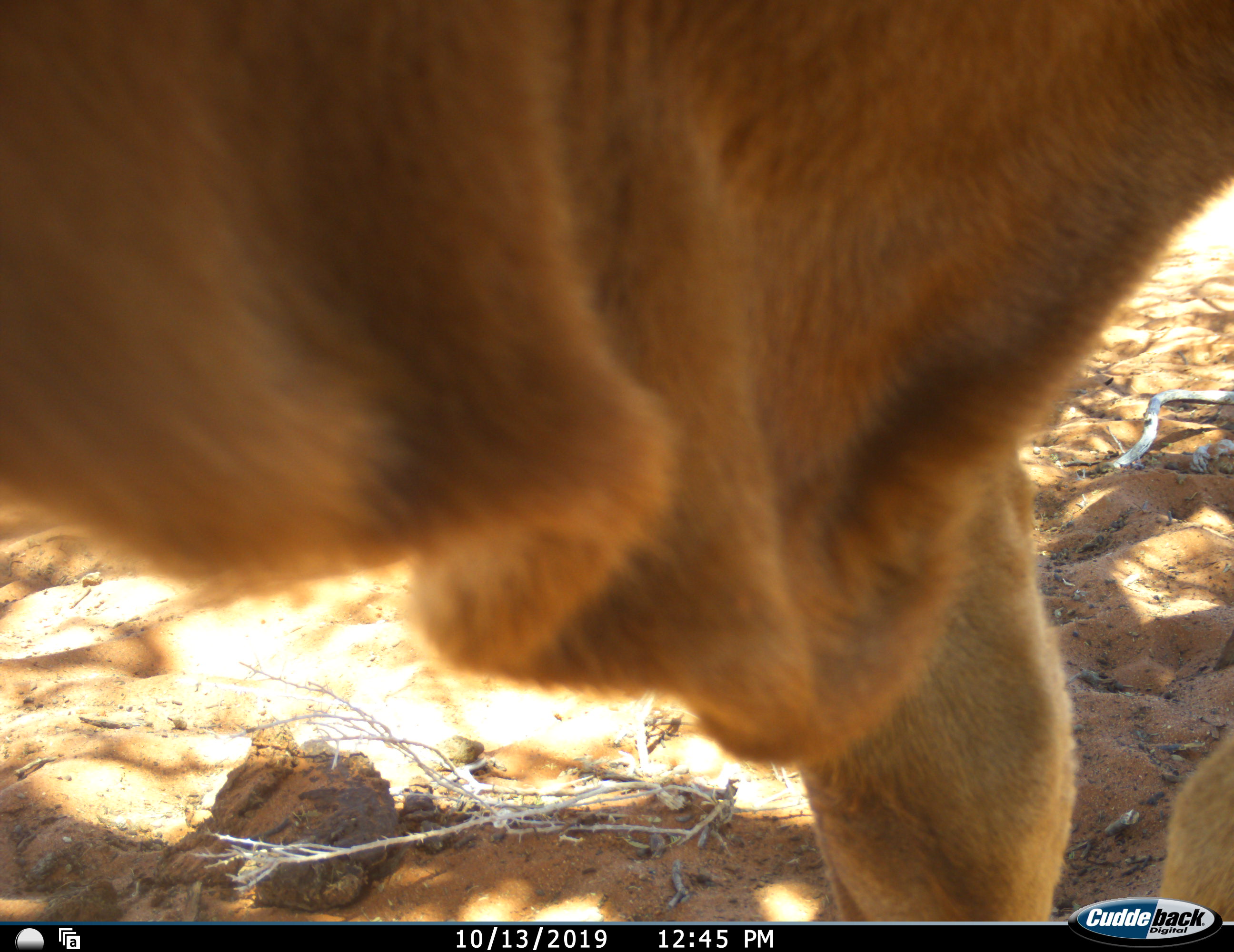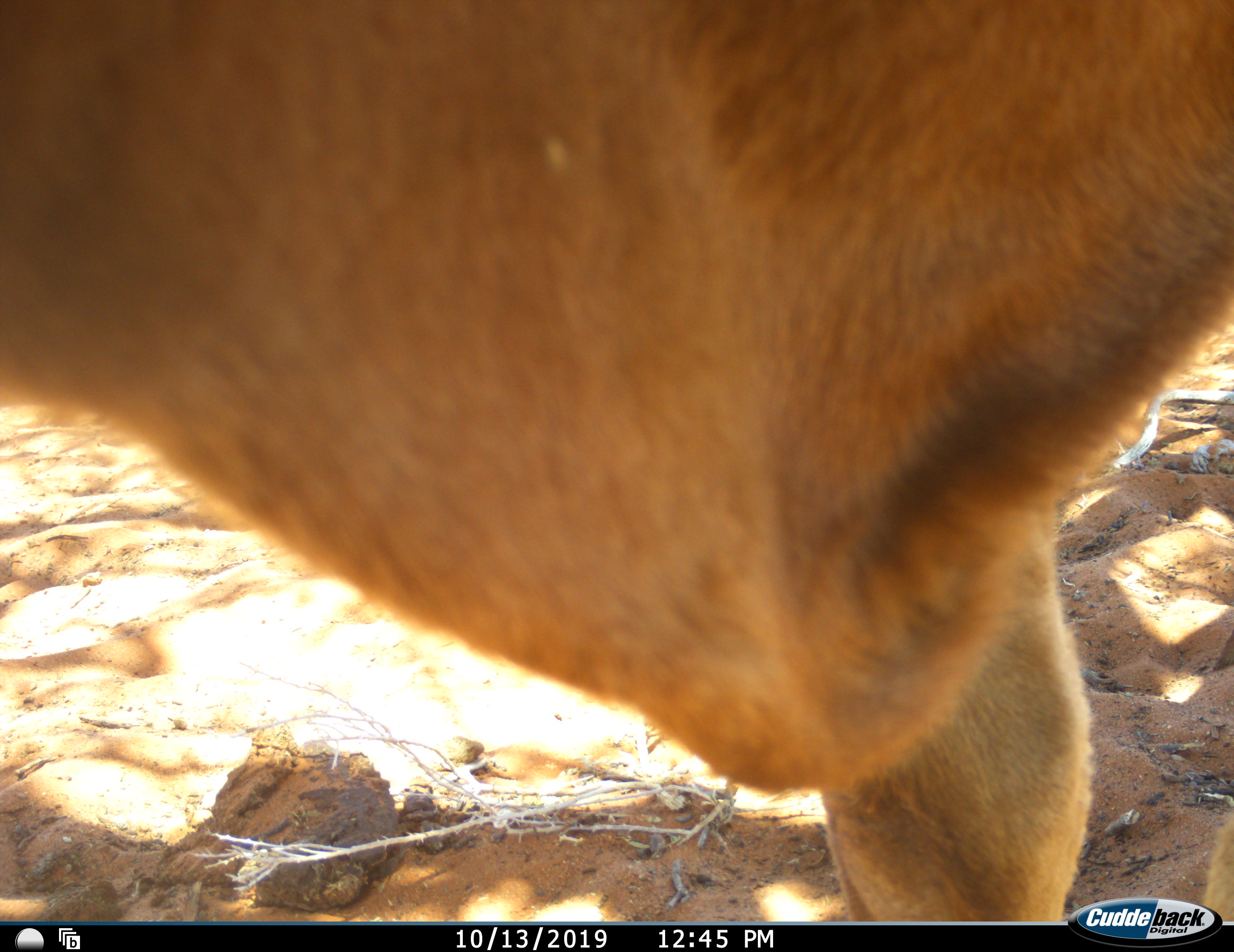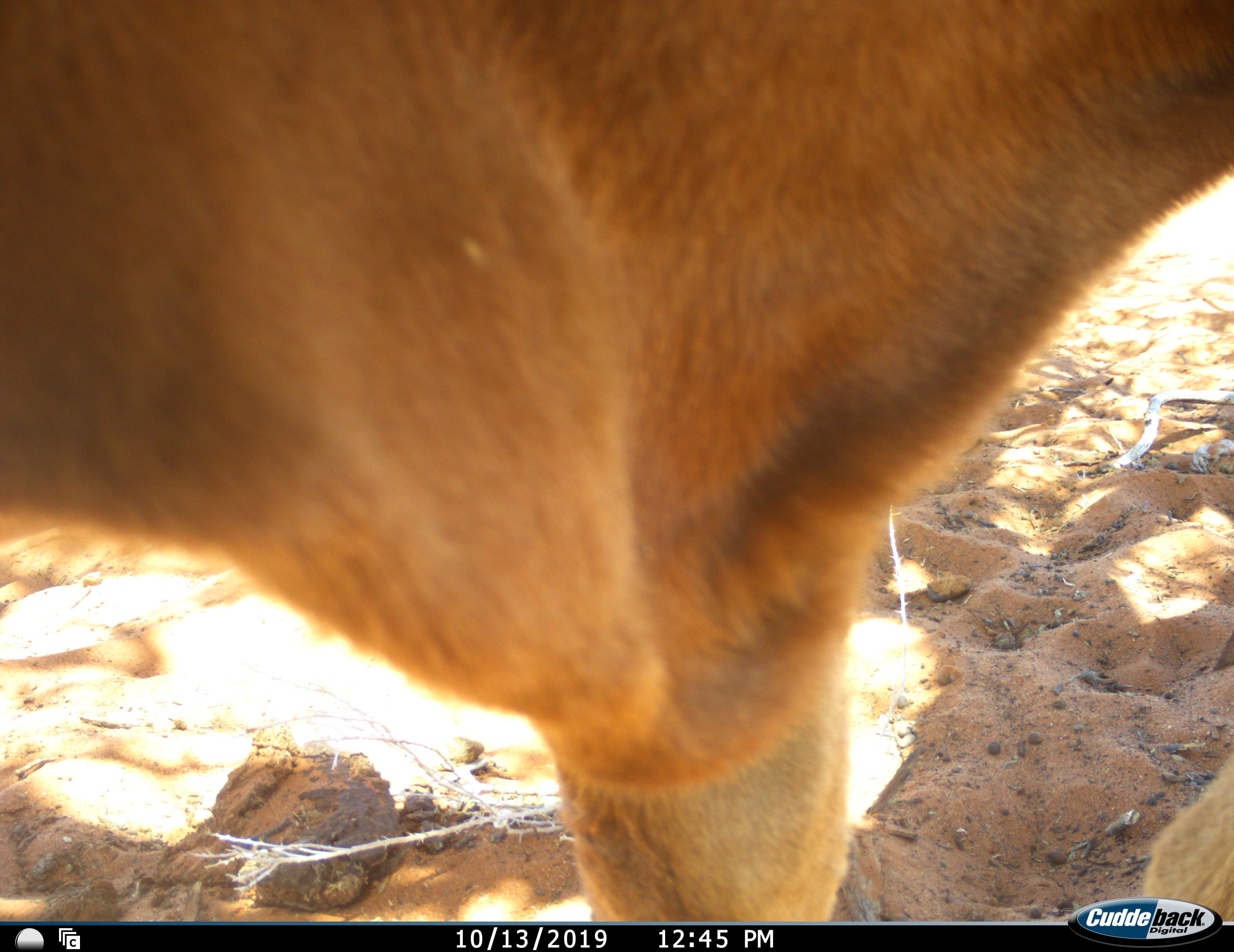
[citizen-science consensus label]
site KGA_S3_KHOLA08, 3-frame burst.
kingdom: Animalia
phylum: Chordata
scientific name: Vertebrata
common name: domestic animal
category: domesticanimal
Domesticanimal (domestic animal) (Vertebrata), count 1. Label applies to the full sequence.